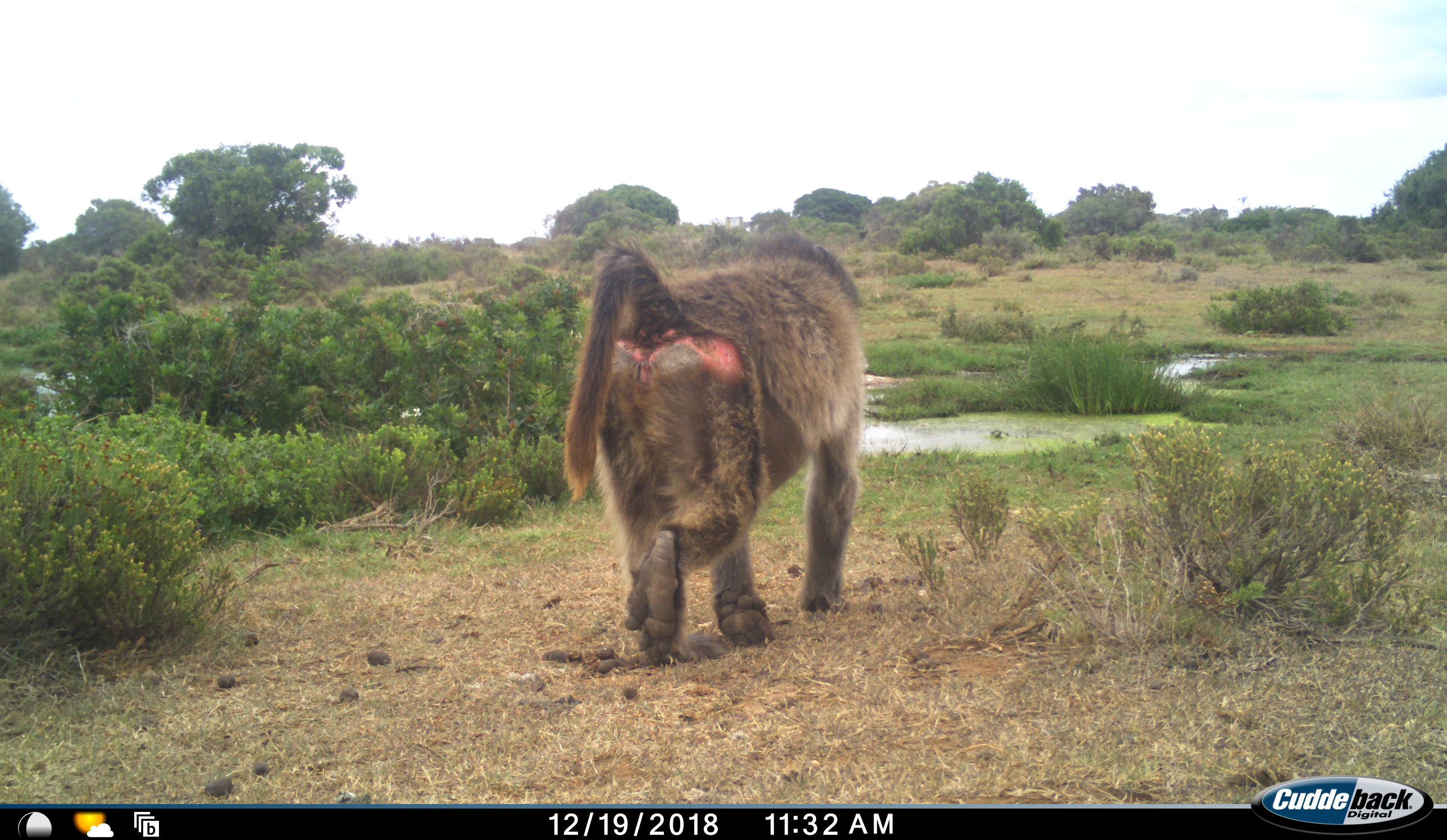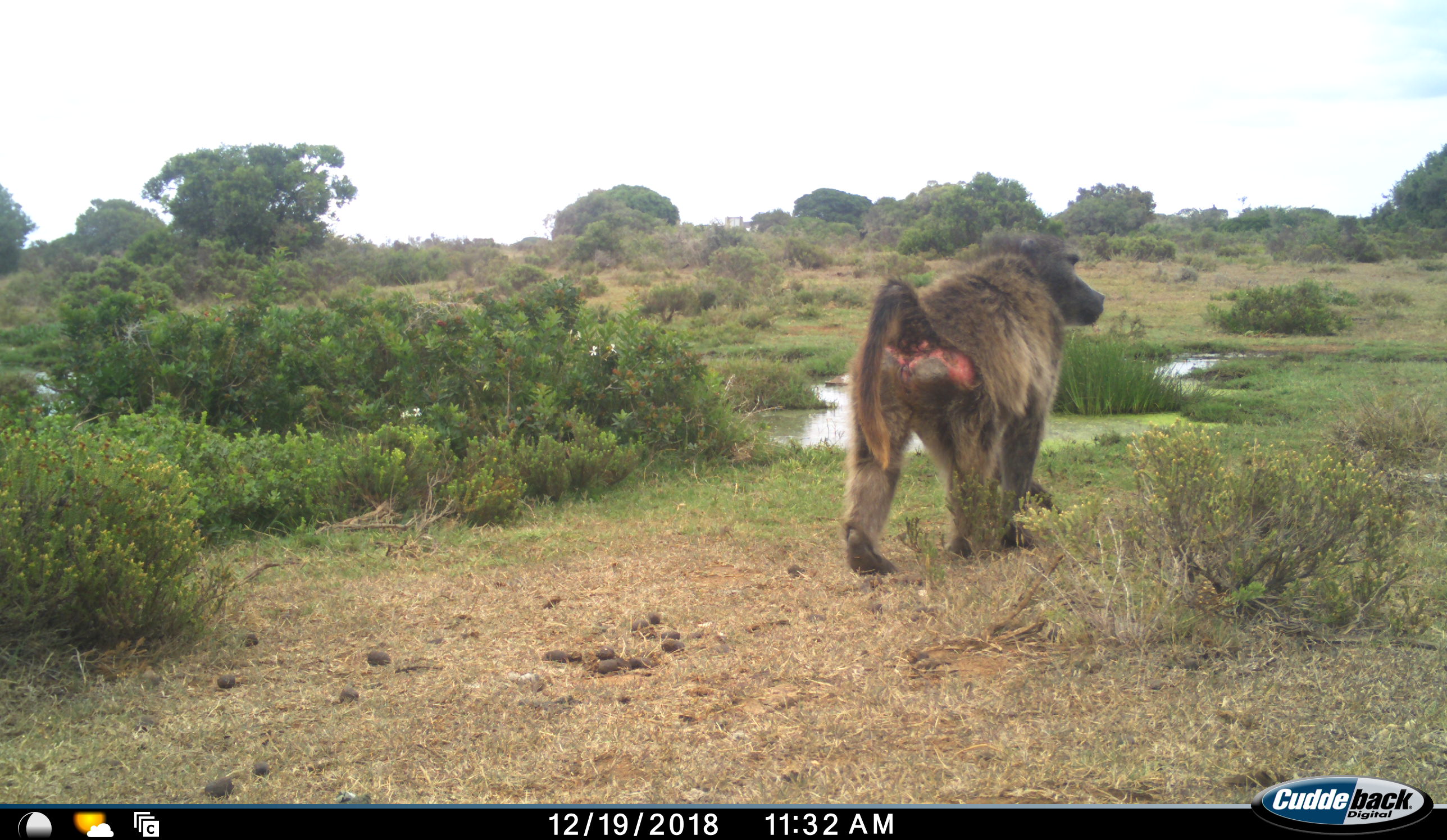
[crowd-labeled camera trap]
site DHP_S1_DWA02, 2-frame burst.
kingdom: Animalia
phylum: Chordata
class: Mammalia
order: Primates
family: Cercopithecidae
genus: Papio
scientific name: Papio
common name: baboon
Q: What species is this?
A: Baboon (Papio).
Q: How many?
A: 1.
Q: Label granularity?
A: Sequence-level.